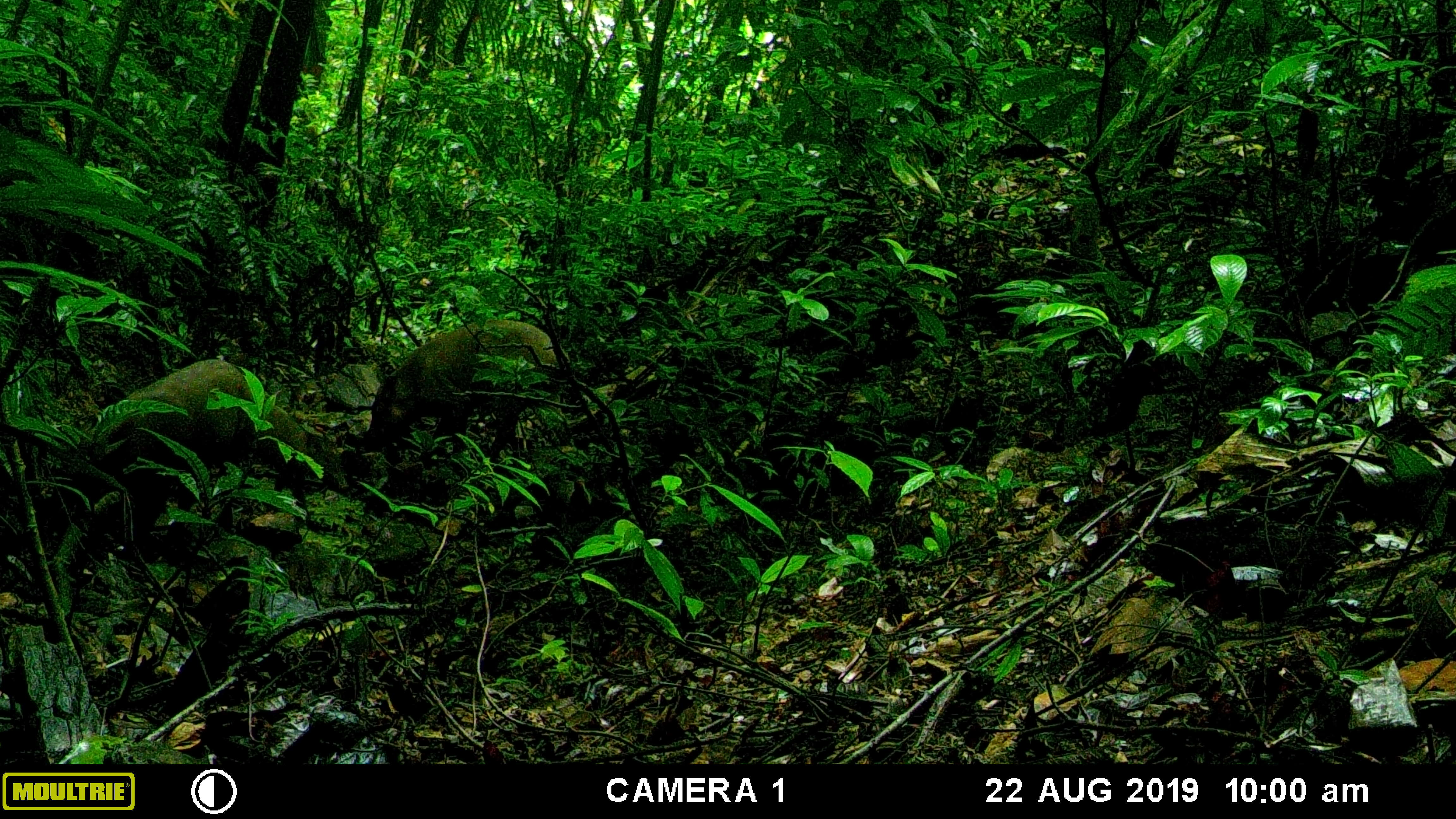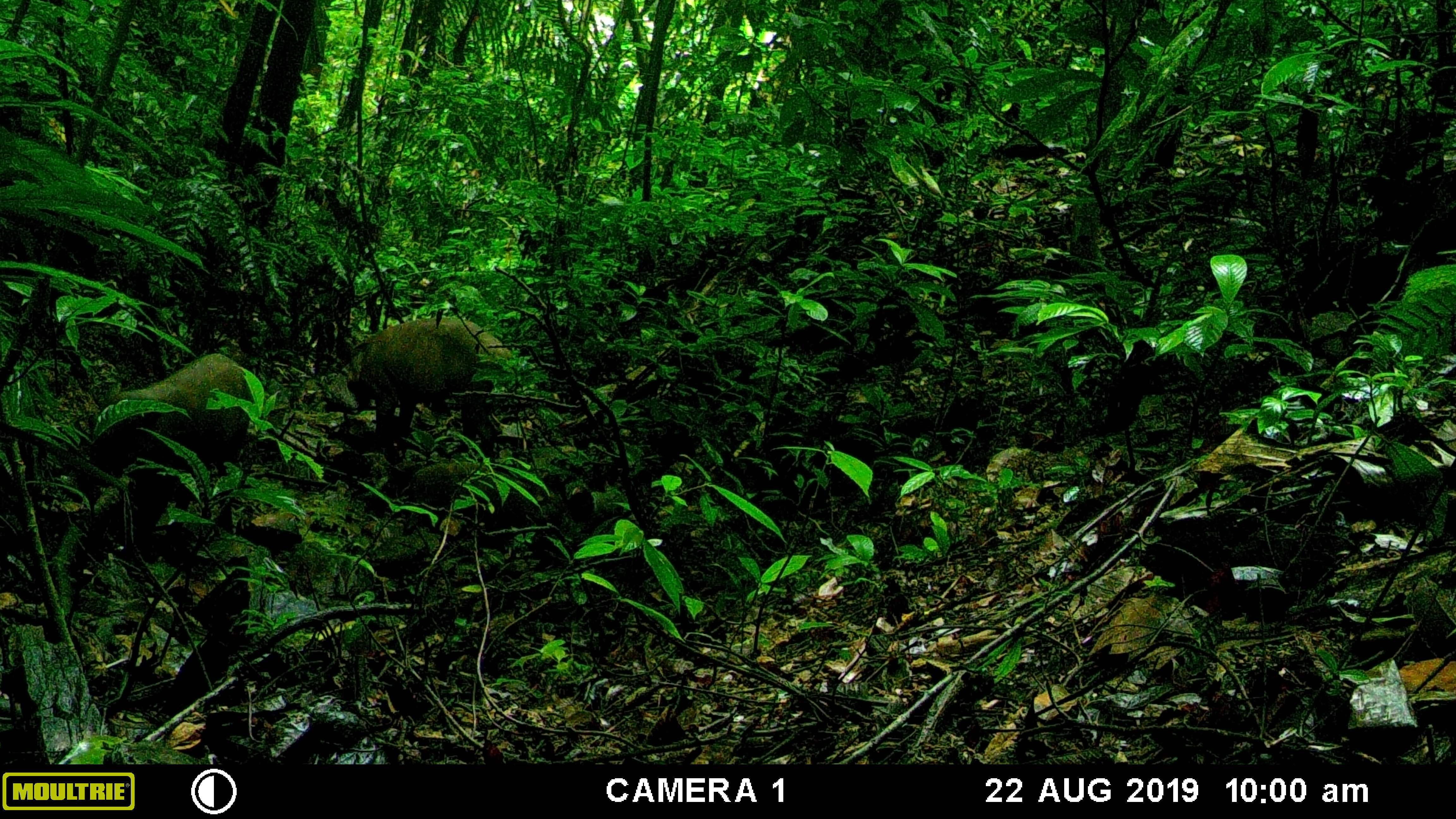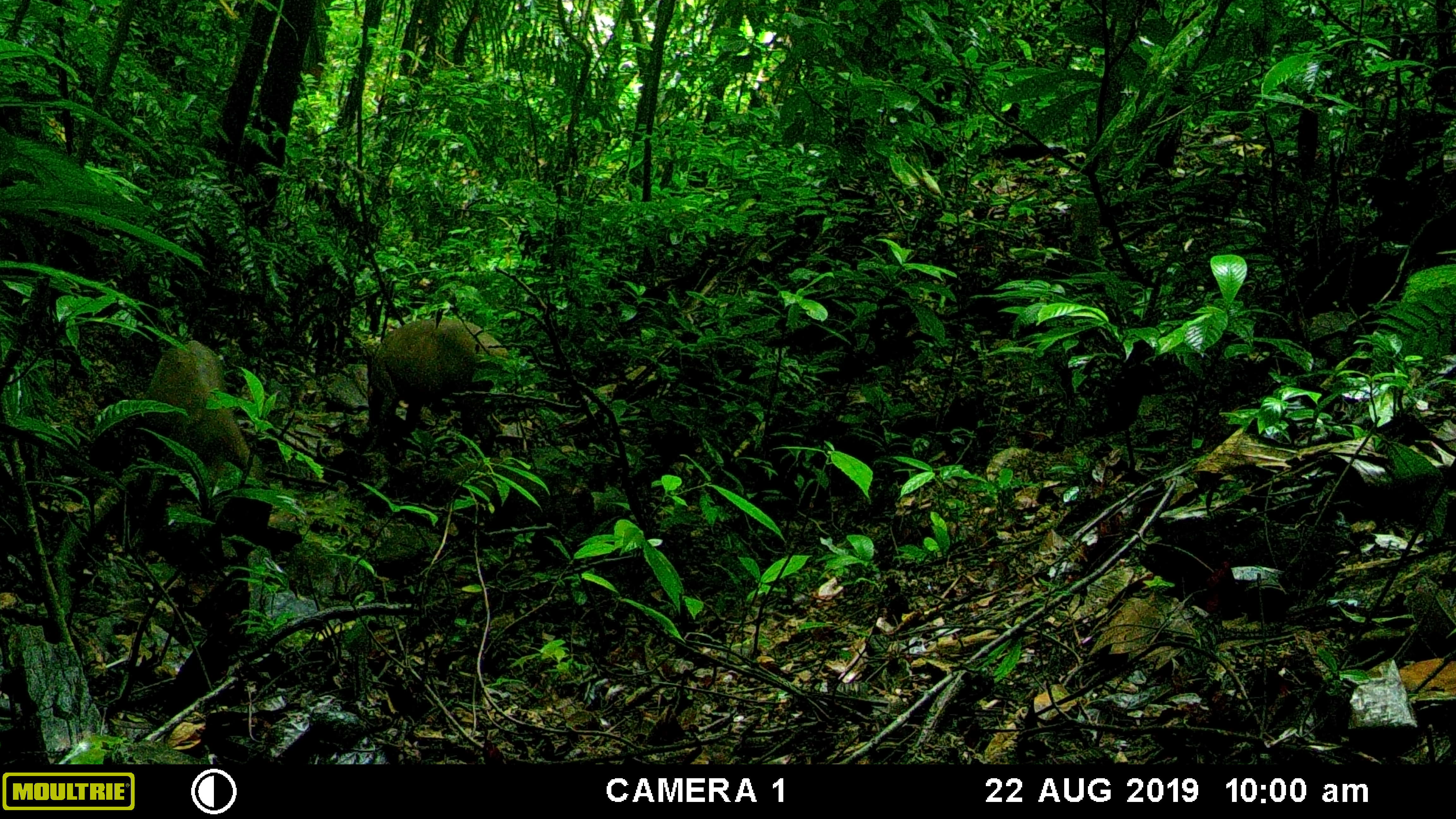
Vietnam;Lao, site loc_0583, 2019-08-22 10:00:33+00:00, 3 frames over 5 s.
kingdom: Animalia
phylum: Chordata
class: Mammalia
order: Artiodactyla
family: Suidae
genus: Sus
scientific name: Sus scrofa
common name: eurasian wild pig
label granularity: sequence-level